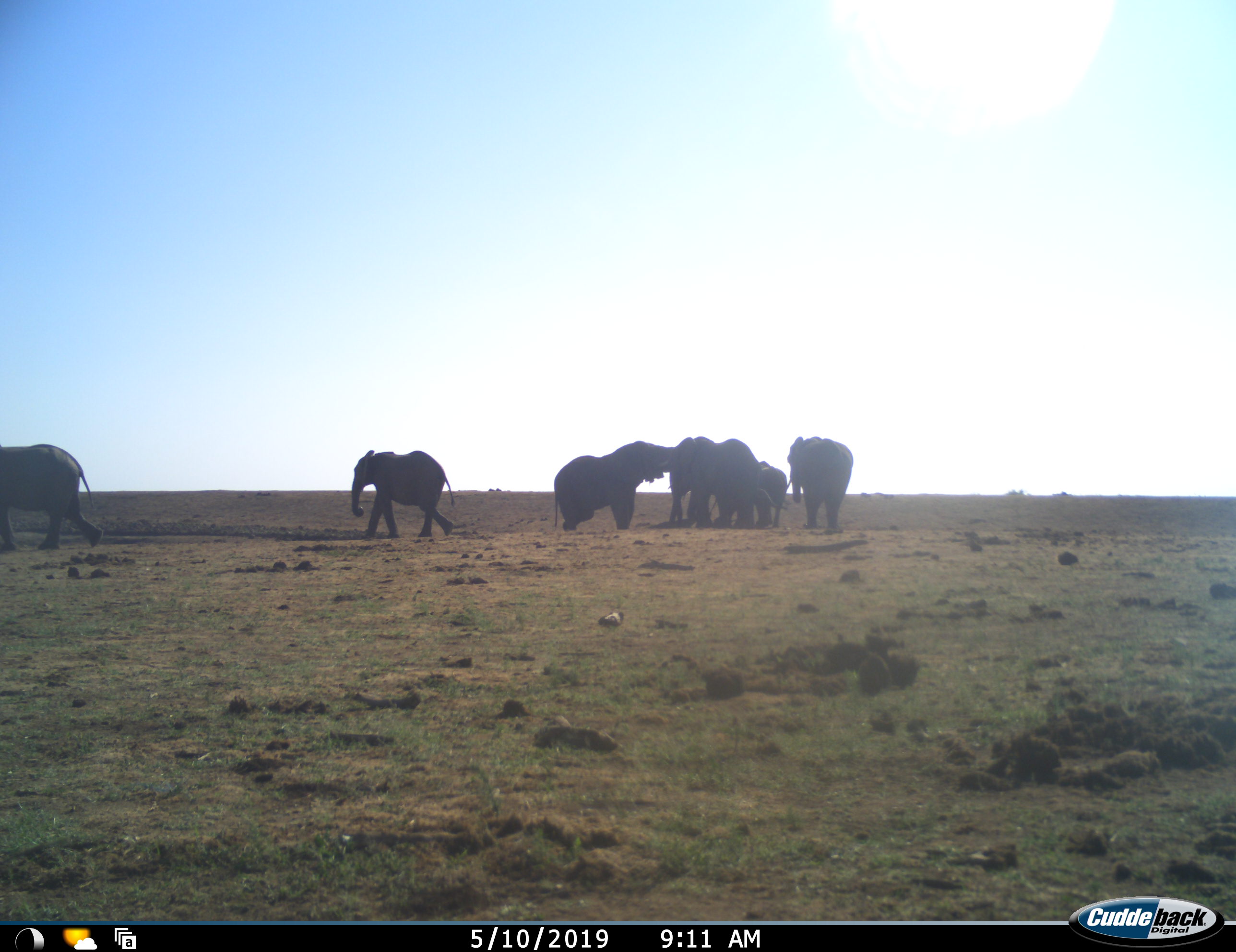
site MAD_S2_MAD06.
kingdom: Animalia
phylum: Chordata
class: Mammalia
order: Proboscidea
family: Elephantidae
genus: Loxodonta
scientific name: Loxodonta africana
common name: african bush elephant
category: elephant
Elephant (african bush elephant) (Loxodonta africana), count 8. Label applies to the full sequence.